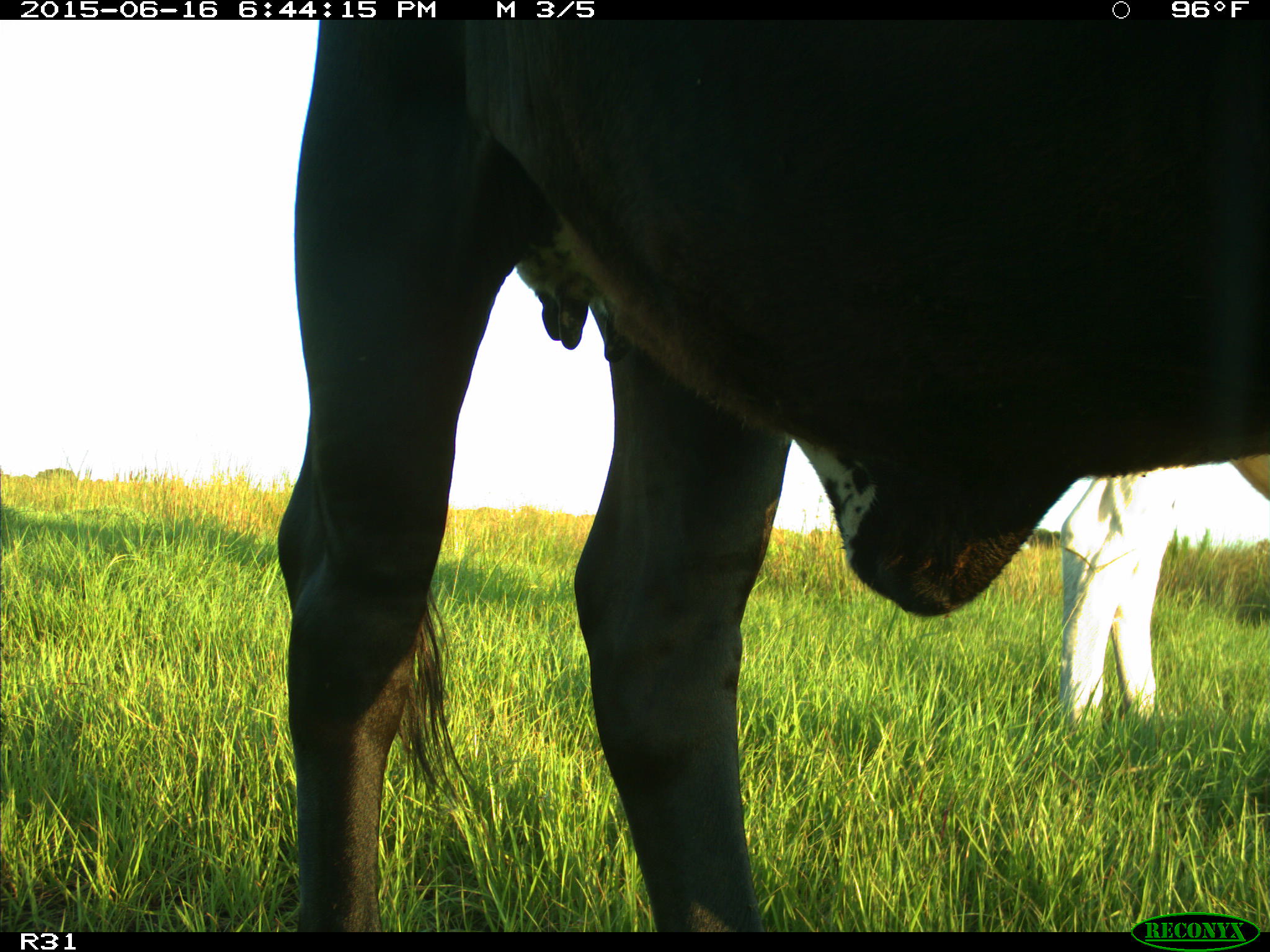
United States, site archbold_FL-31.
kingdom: Animalia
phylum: Chordata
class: Mammalia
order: Artiodactyla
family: Bovidae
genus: Bos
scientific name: Bos taurus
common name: domestic cow